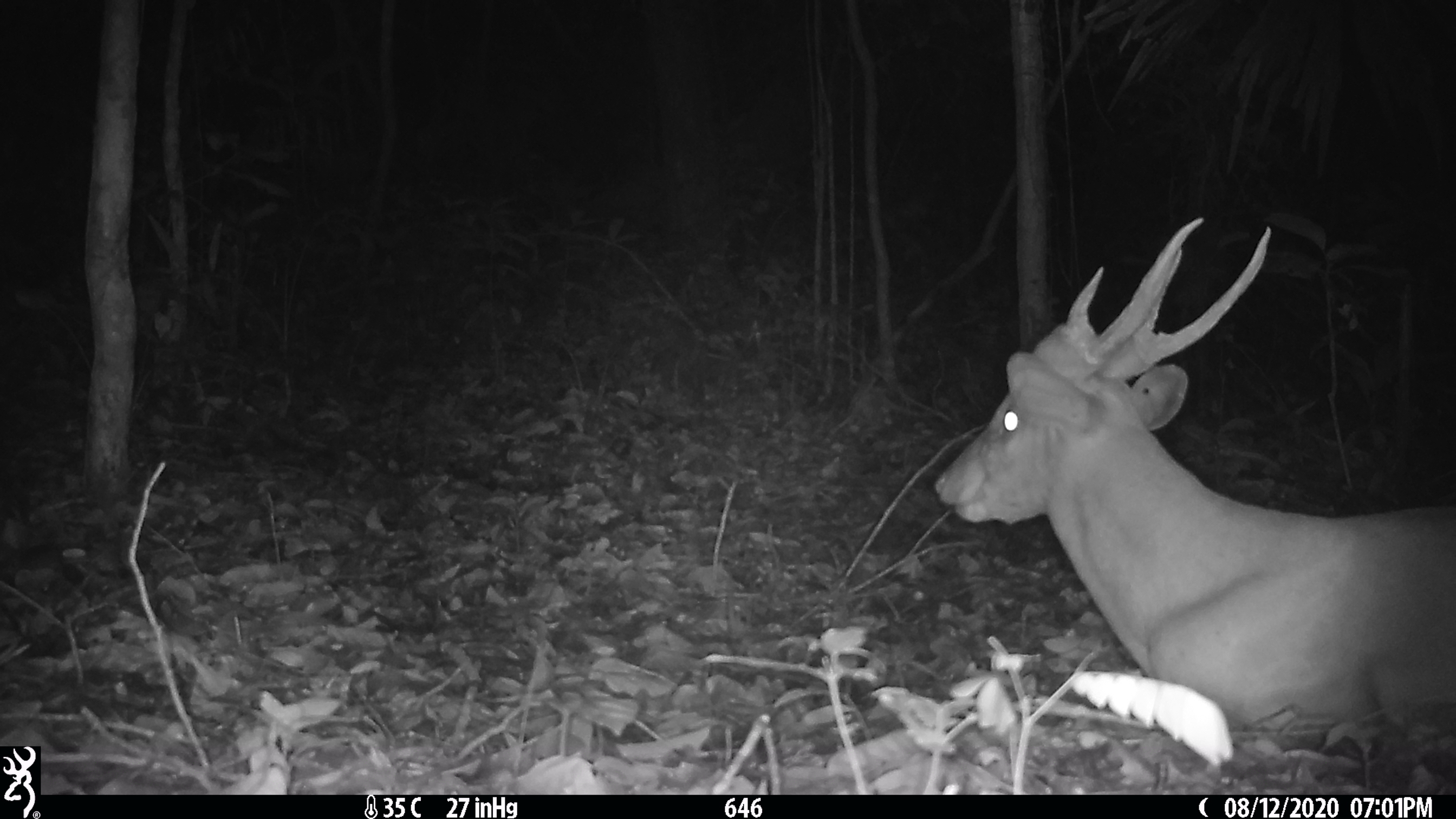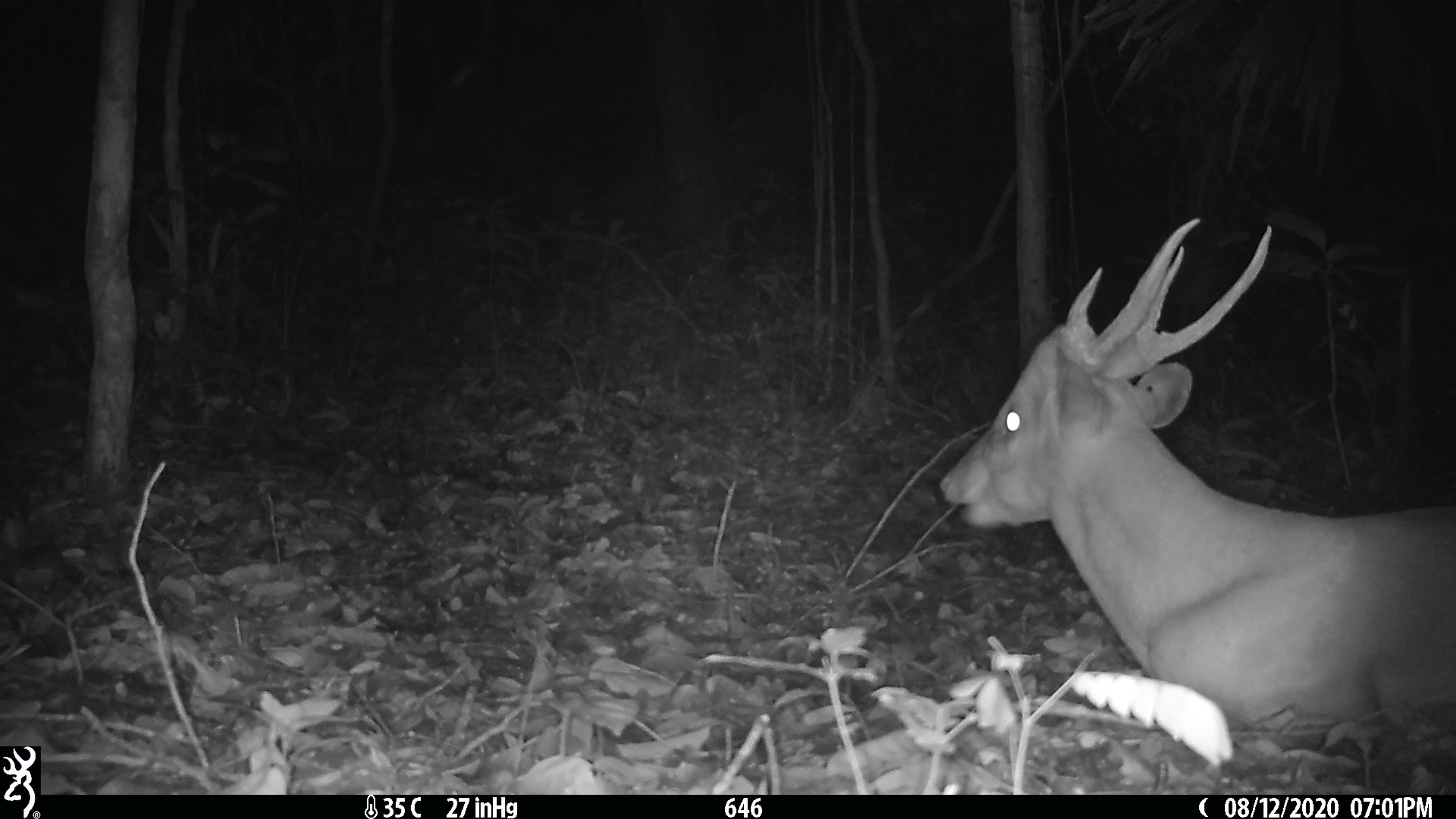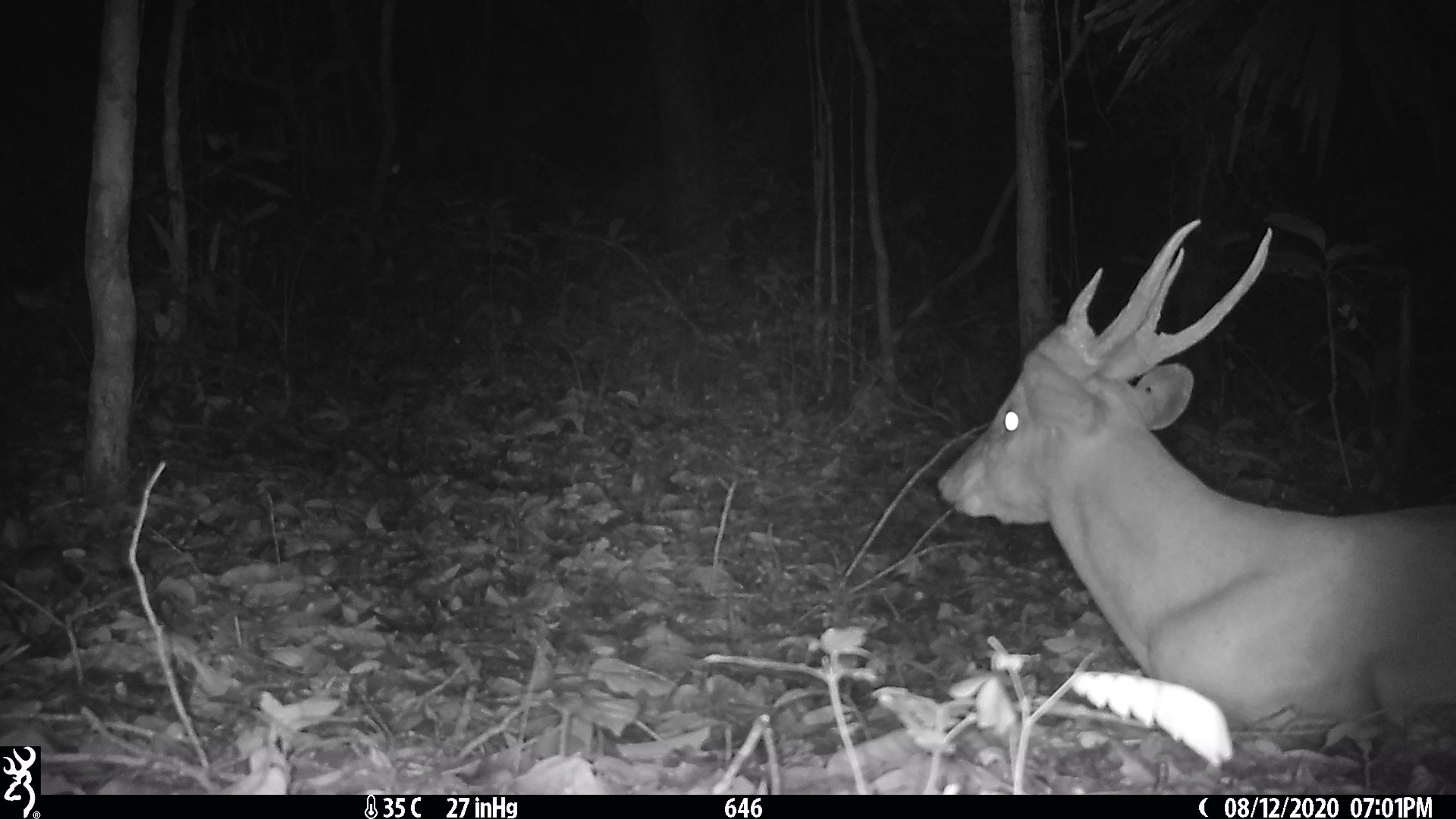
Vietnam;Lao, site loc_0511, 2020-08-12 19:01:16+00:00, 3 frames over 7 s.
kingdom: Animalia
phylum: Chordata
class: Mammalia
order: Artiodactyla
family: Cervidae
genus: Muntiacus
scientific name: Muntiacus vuquangensis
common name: large-antlered muntjac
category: large antlered muntjac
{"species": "large antlered muntjac (large-antlered muntjac) (Muntiacus vuquangensis)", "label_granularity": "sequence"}